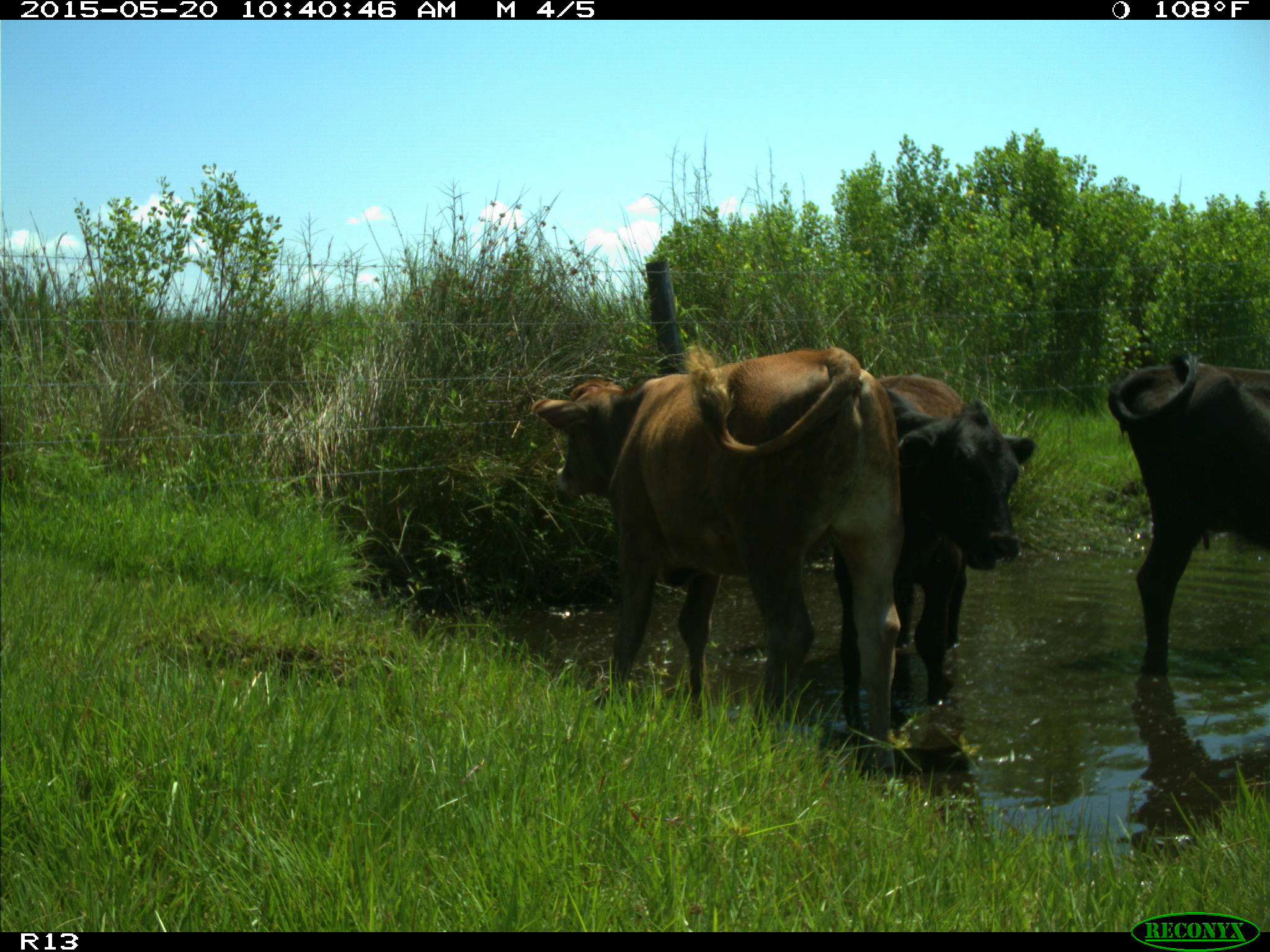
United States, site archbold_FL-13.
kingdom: Animalia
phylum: Chordata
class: Mammalia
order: Artiodactyla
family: Bovidae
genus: Bos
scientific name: Bos taurus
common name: domestic cow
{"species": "Bos taurus (domestic cow)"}